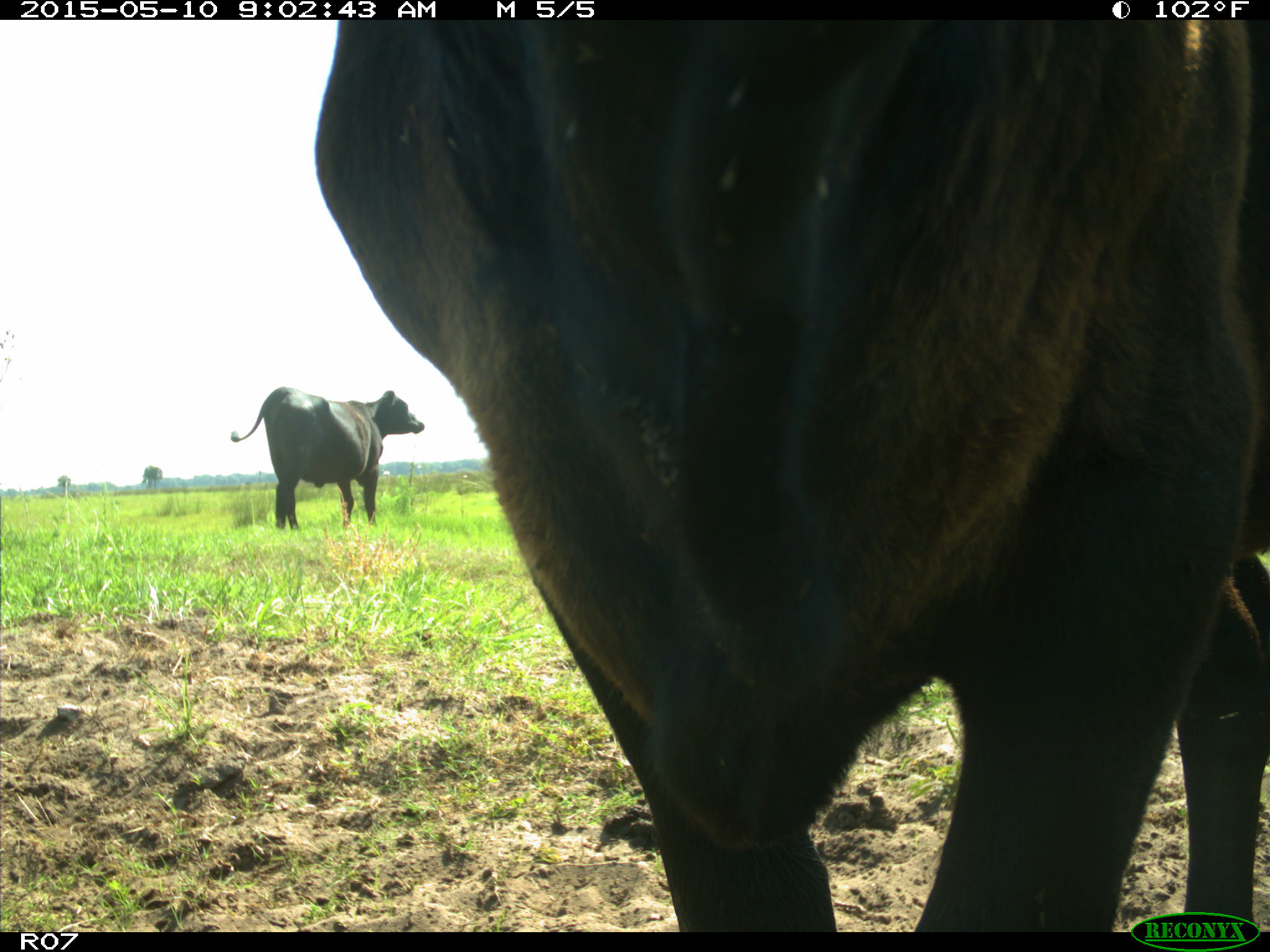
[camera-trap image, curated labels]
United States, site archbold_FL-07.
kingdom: Animalia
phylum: Chordata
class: Mammalia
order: Artiodactyla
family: Bovidae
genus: Bos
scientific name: Bos taurus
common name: domestic cow